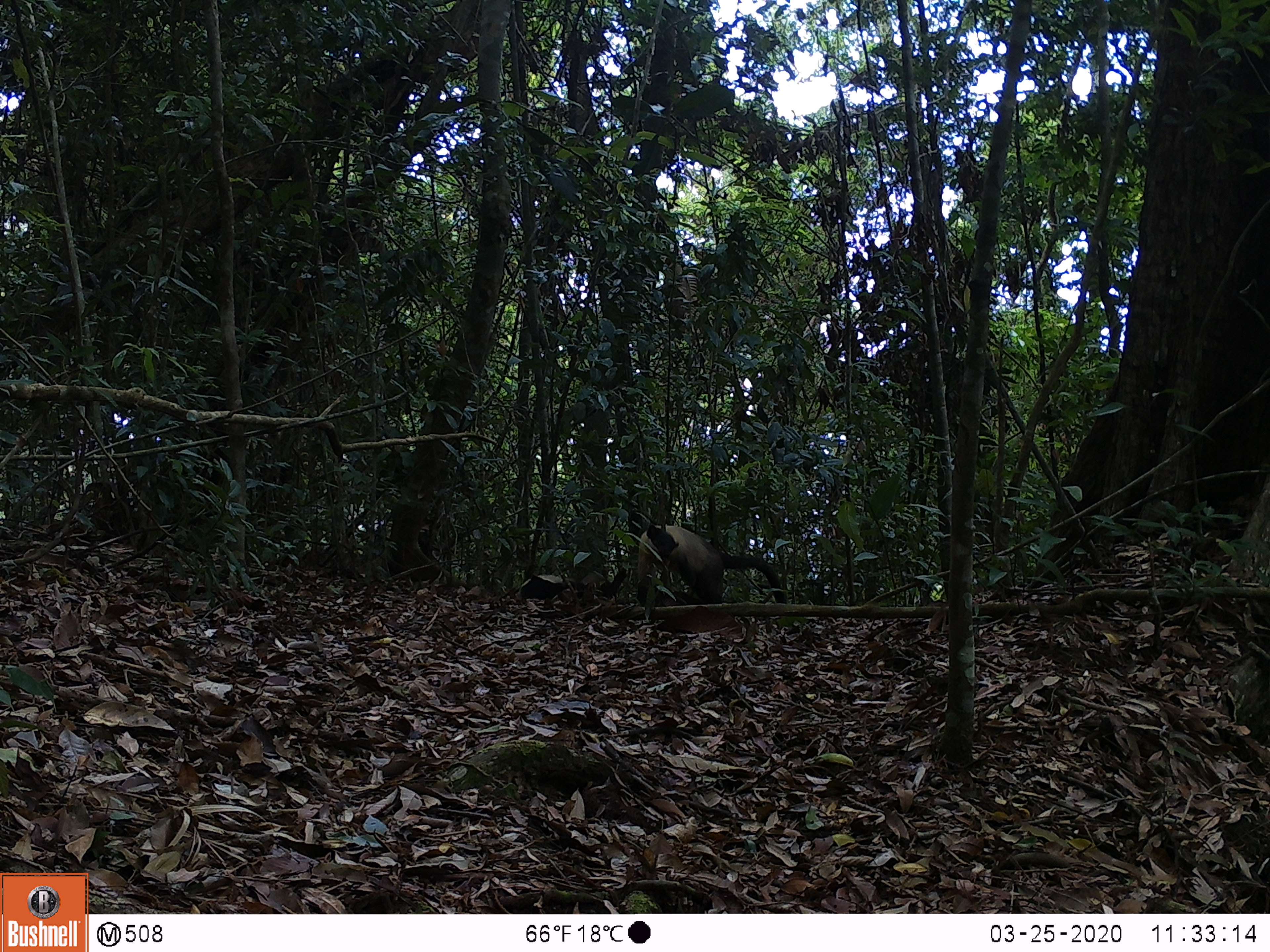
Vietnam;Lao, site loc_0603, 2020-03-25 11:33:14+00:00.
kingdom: Animalia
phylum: Chordata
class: Mammalia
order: Carnivora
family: Mustelidae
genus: Martes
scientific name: Martes flavigula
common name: yellow-throated marten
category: yellow throated marten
Yellow throated marten (yellow-throated marten) (Martes flavigula). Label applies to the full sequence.